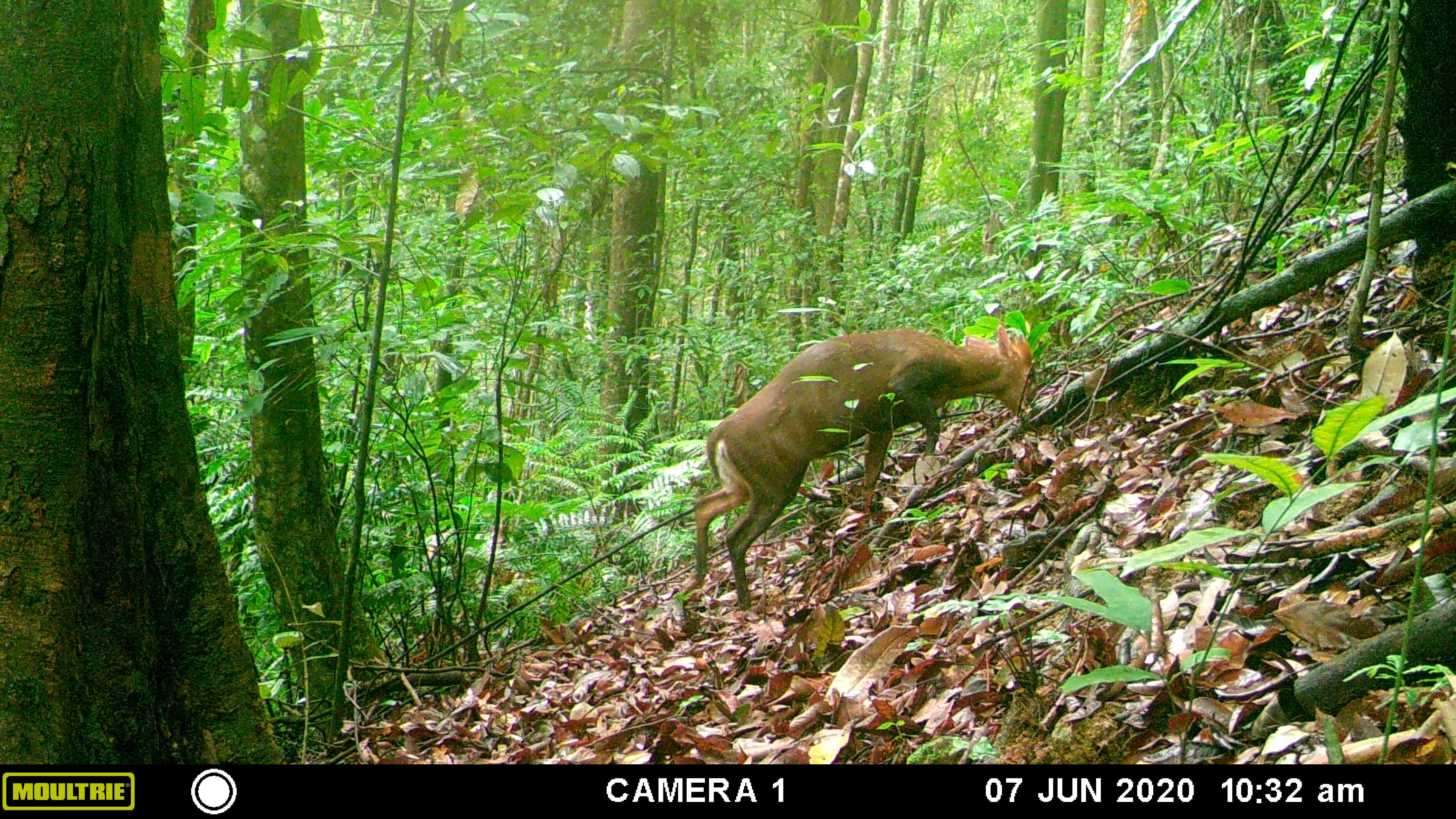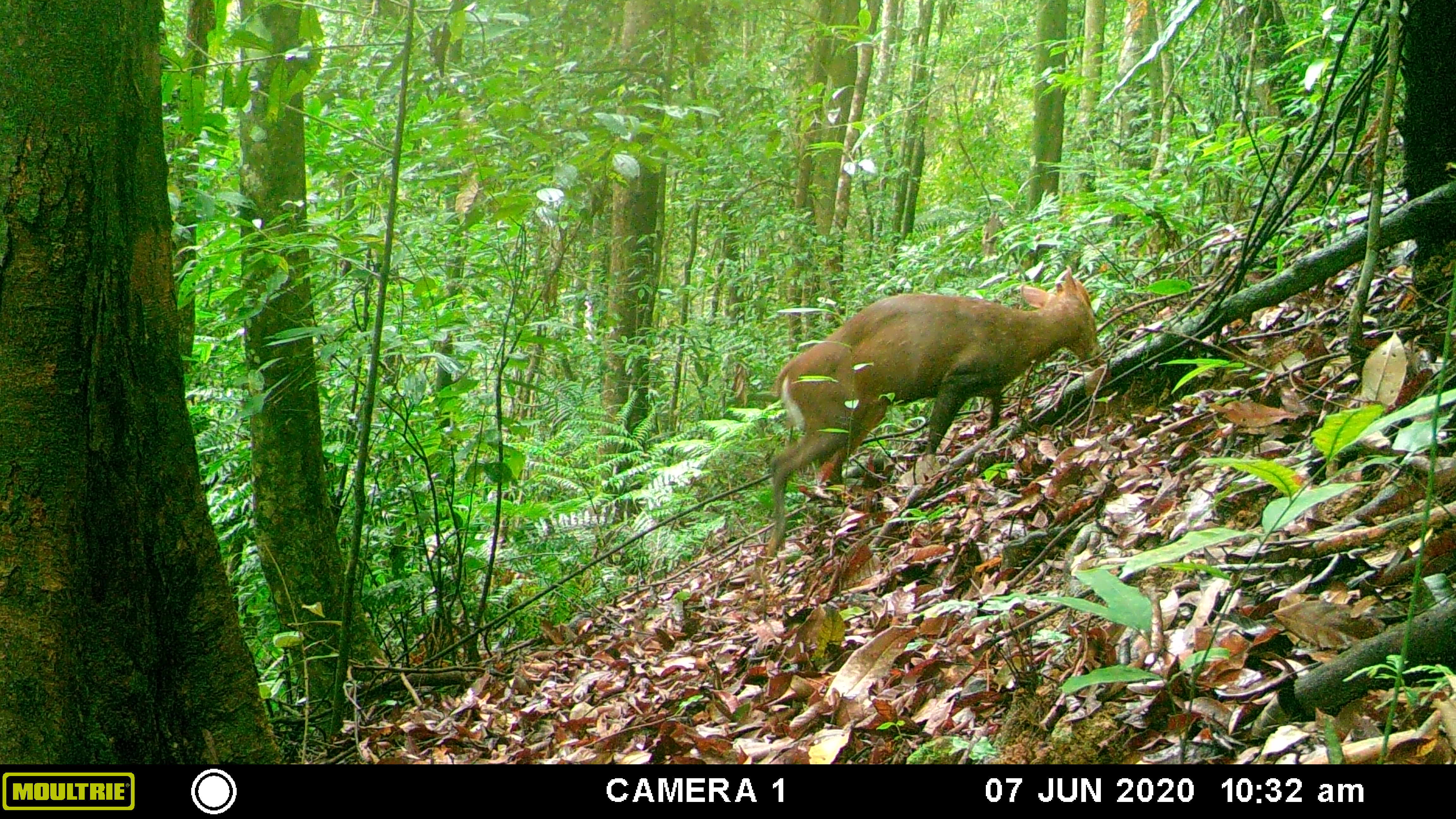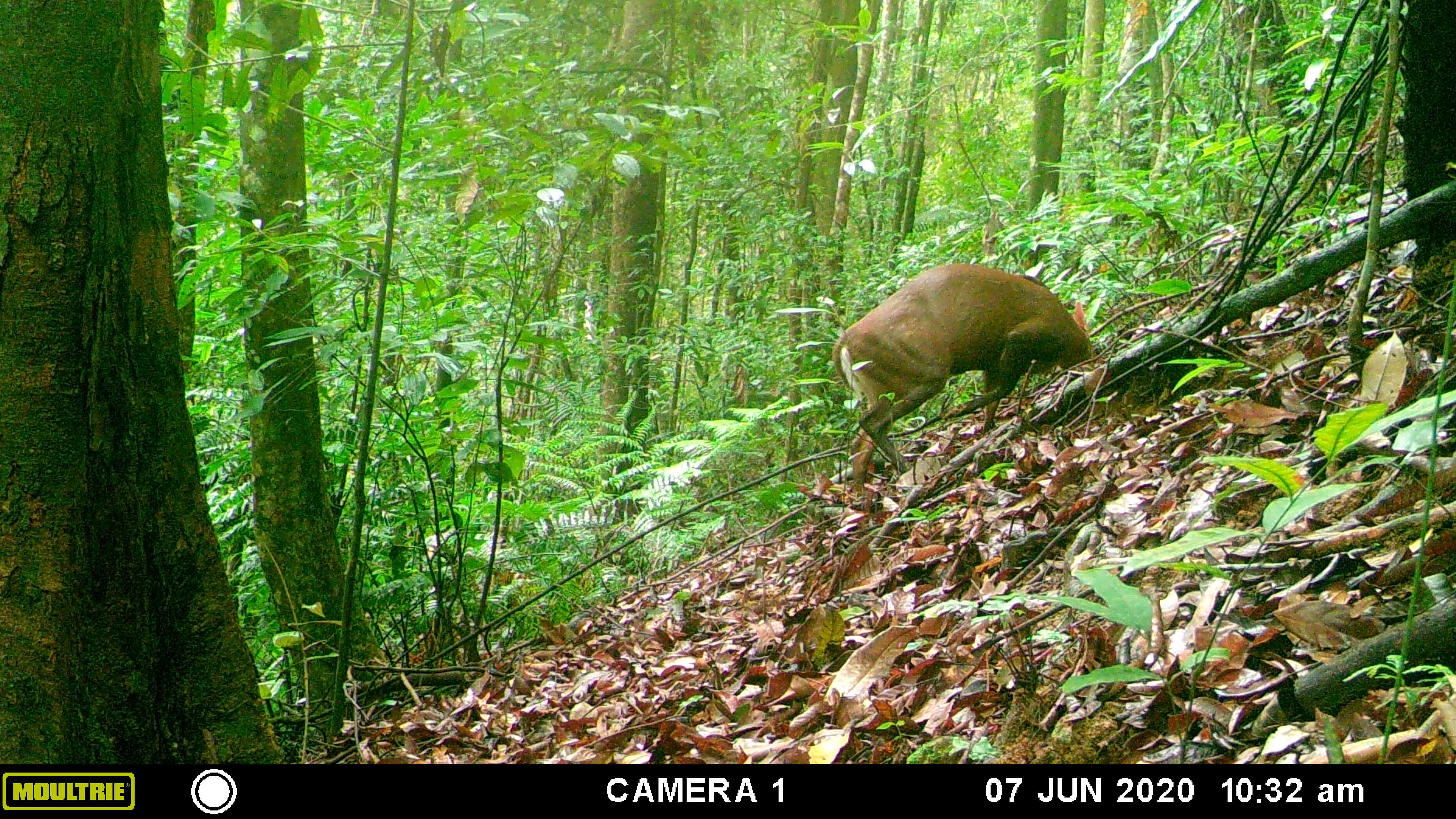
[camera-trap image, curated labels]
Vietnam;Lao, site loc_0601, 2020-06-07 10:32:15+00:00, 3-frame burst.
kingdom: Animalia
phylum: Chordata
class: Mammalia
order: Artiodactyla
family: Cervidae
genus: Muntiacus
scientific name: Muntiacus rooseveltorum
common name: roosevelt's muntjac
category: roosevelts muntjac group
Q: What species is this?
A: Roosevelts muntjac group (roosevelt's muntjac) (Muntiacus rooseveltorum).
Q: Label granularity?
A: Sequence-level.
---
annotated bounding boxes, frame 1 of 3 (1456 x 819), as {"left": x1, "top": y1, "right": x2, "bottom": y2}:
roosevelts muntjac group: {"left": 693, "top": 324, "right": 1036, "bottom": 611}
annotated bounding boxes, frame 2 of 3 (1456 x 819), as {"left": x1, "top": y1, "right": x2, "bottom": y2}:
roosevelts muntjac group: {"left": 767, "top": 265, "right": 1102, "bottom": 556}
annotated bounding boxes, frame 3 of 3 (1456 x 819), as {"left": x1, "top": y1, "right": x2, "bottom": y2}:
roosevelts muntjac group: {"left": 833, "top": 263, "right": 1092, "bottom": 488}